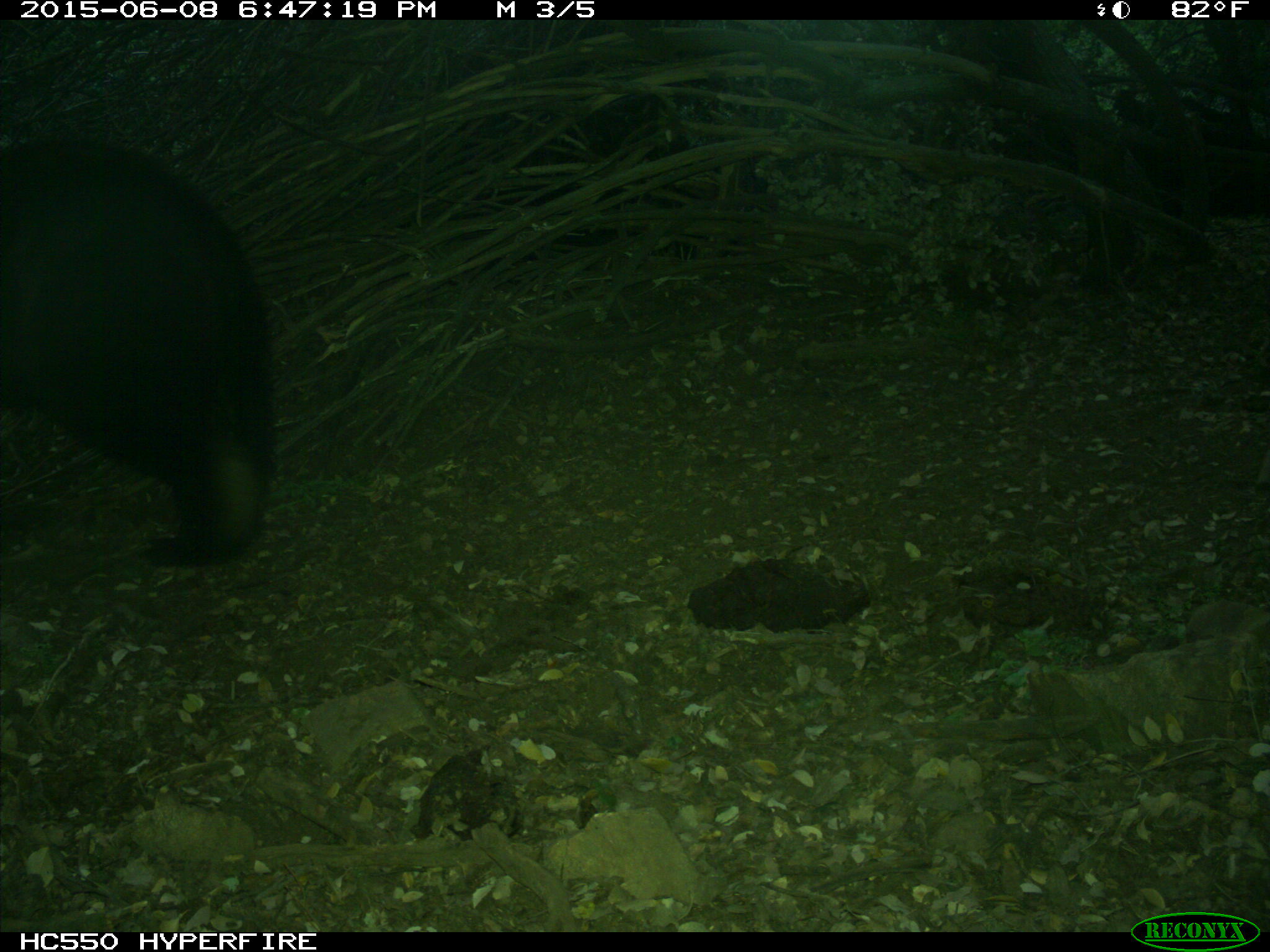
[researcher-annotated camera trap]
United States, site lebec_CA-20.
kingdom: Animalia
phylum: Chordata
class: Mammalia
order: Carnivora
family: Ursidae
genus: Ursus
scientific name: Ursus americanus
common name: american black bear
Ursus americanus (american black bear).